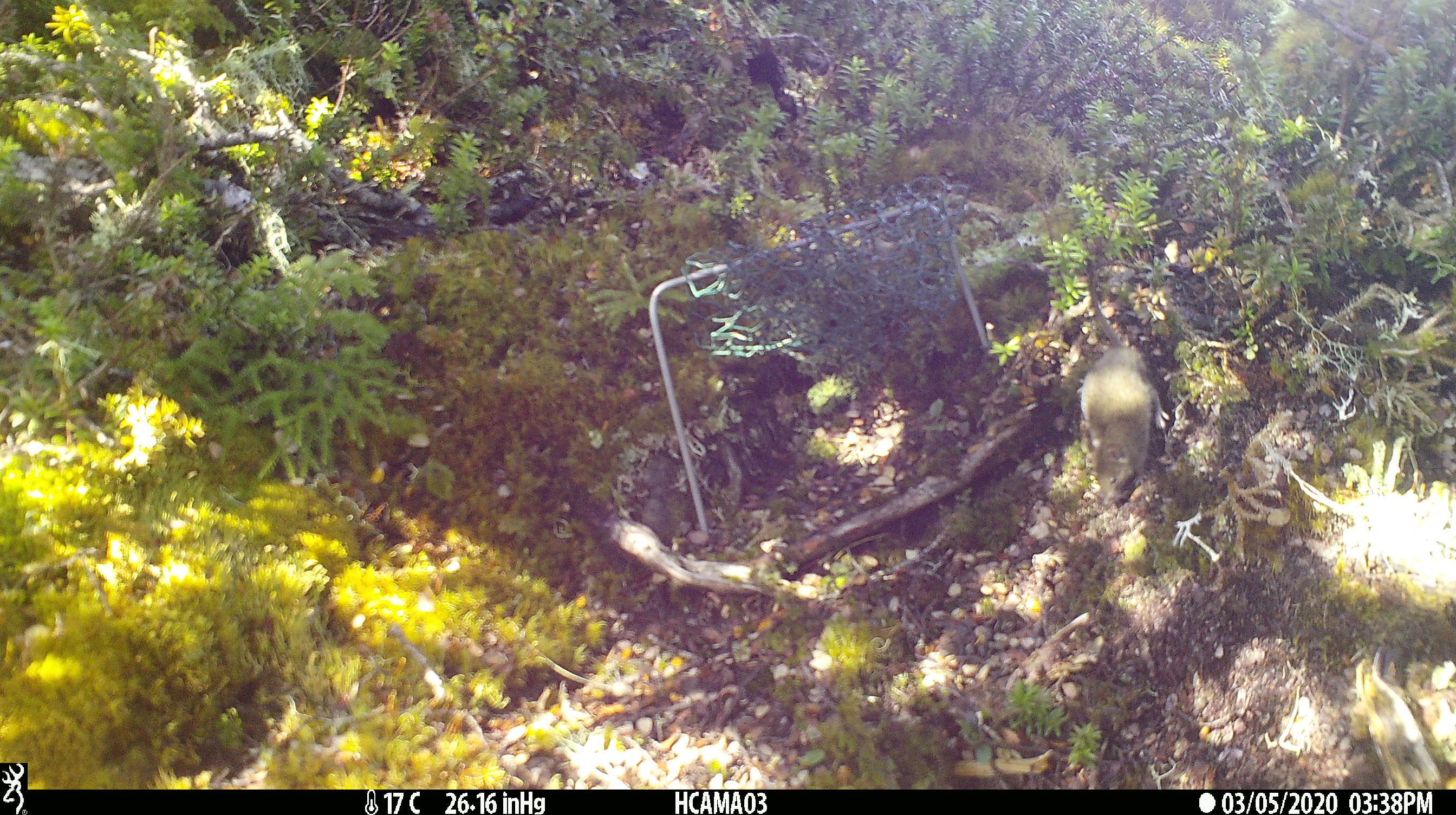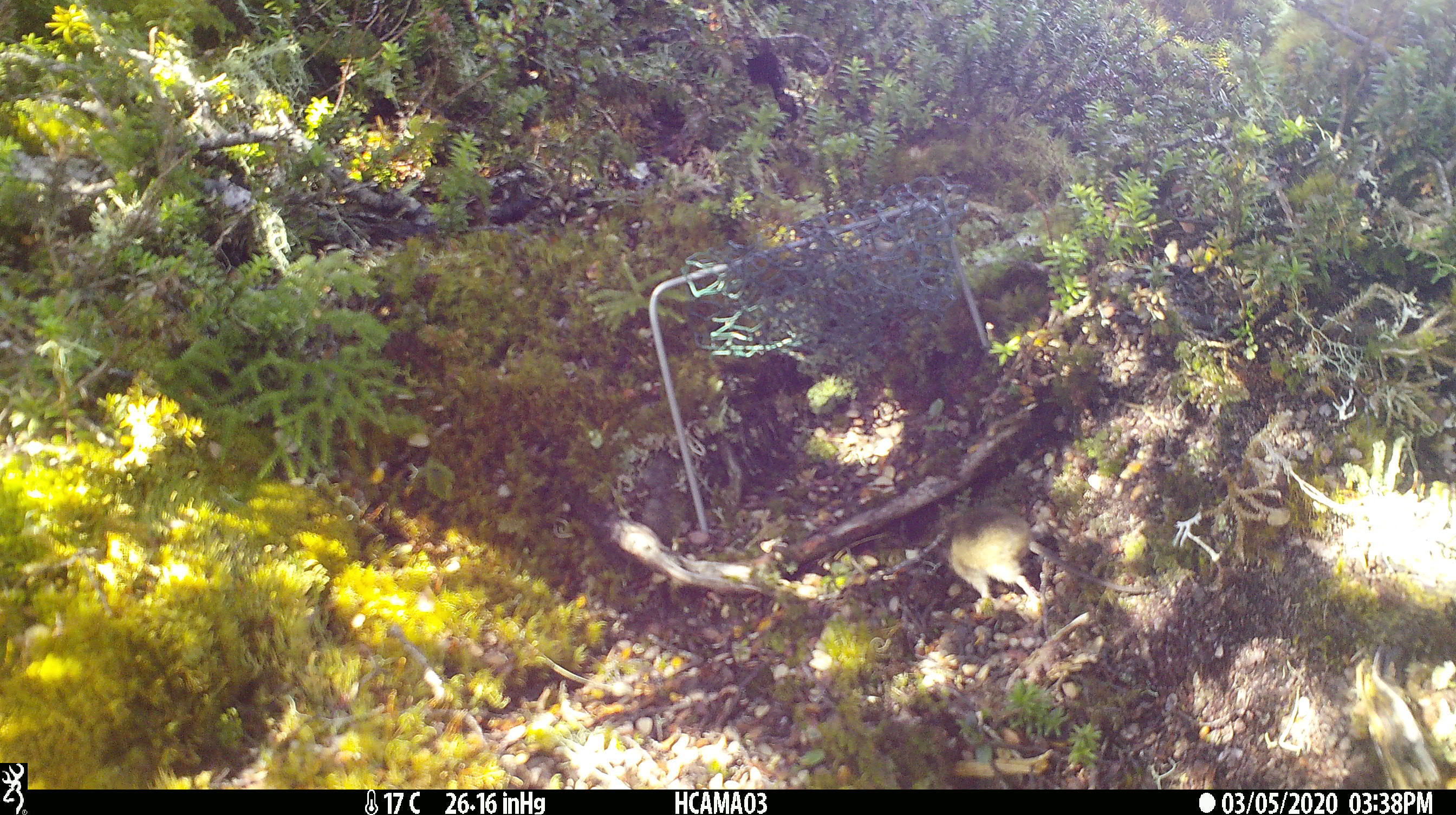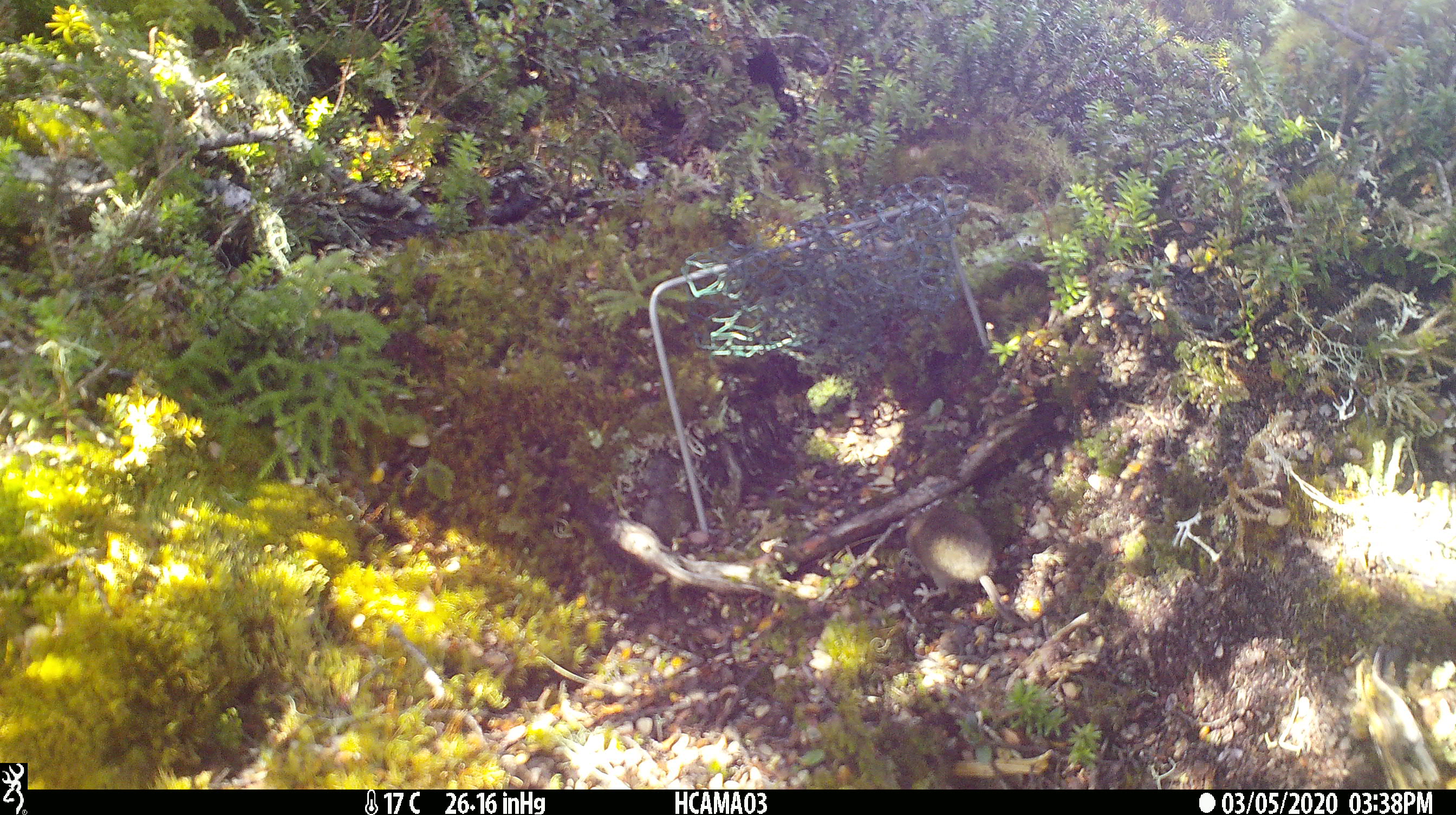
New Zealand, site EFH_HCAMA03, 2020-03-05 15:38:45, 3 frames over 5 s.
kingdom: Animalia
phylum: Chordata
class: Mammalia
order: Rodentia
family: Muridae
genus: Mus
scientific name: Mus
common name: mouse